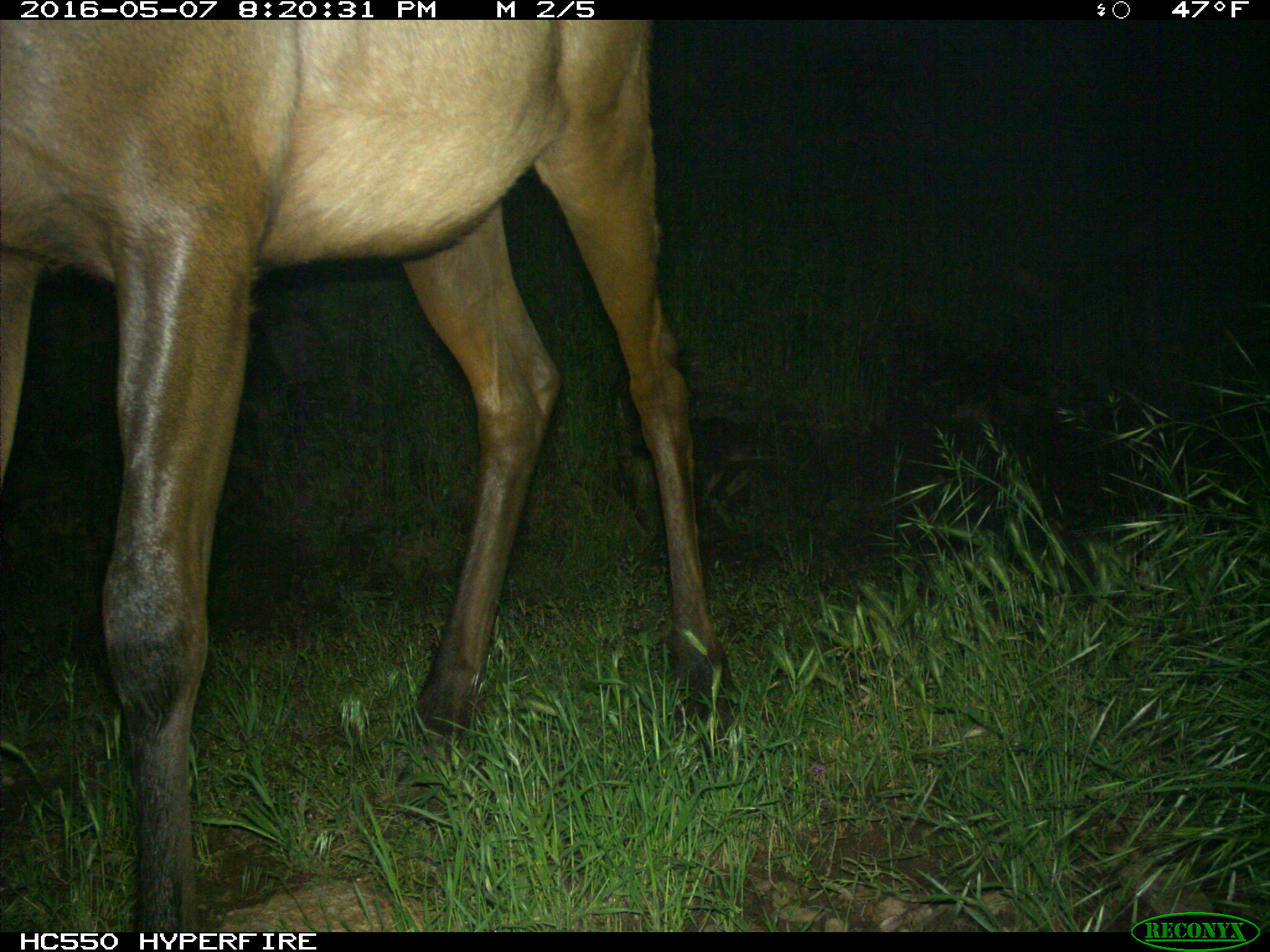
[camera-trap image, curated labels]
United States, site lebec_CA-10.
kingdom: Animalia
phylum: Chordata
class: Mammalia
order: Artiodactyla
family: Cervidae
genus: Cervus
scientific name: Cervus canadensis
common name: elk